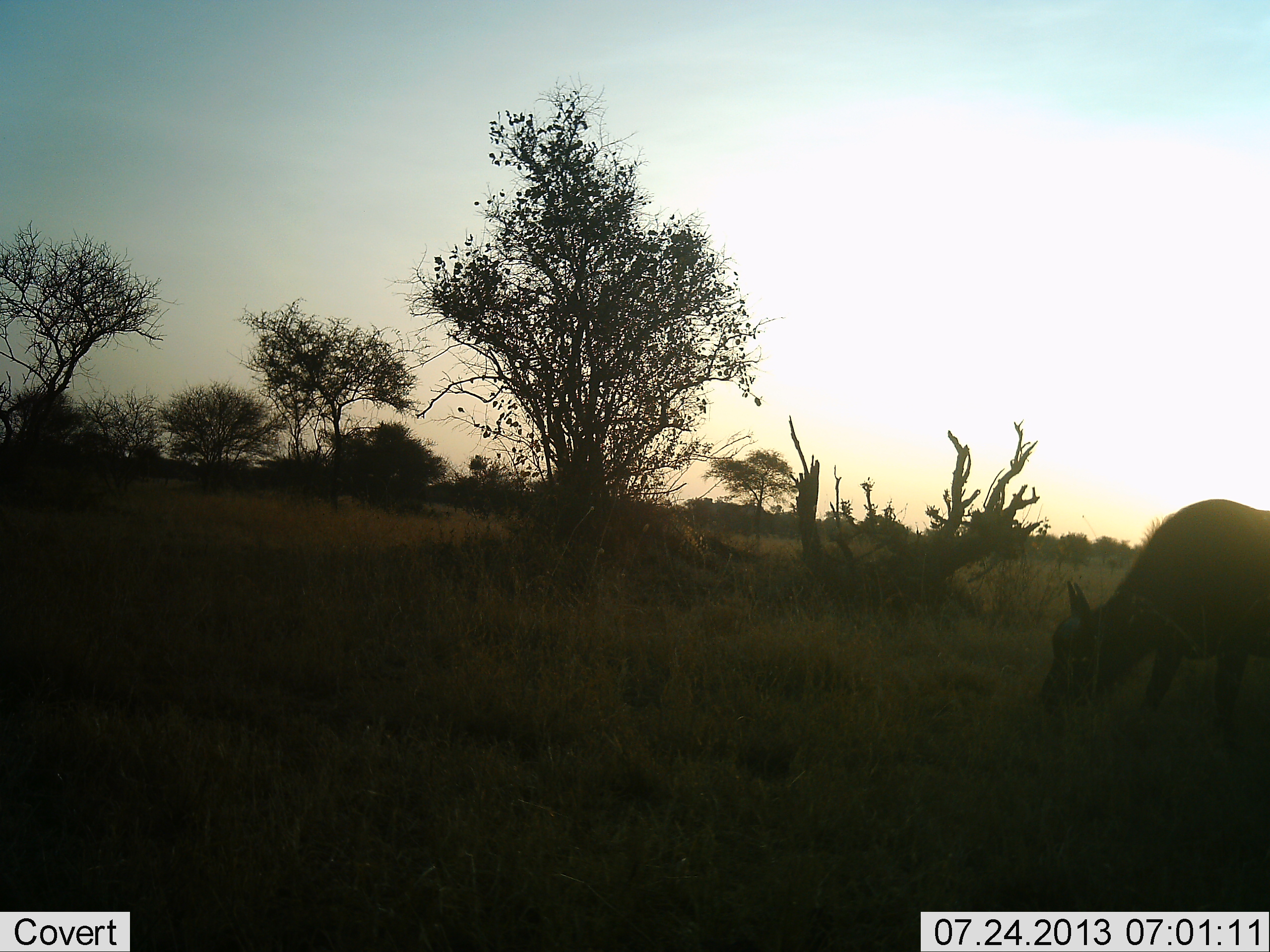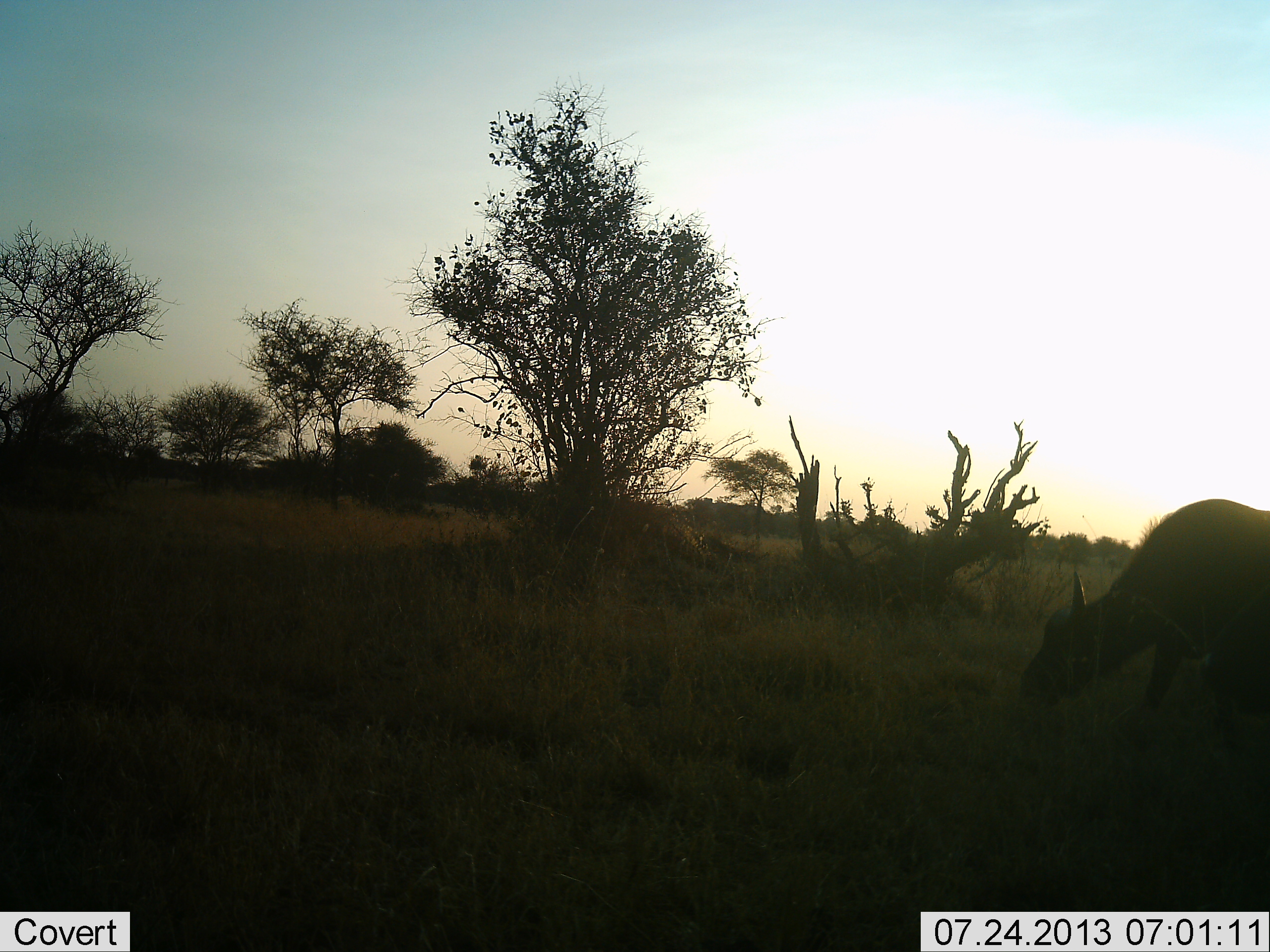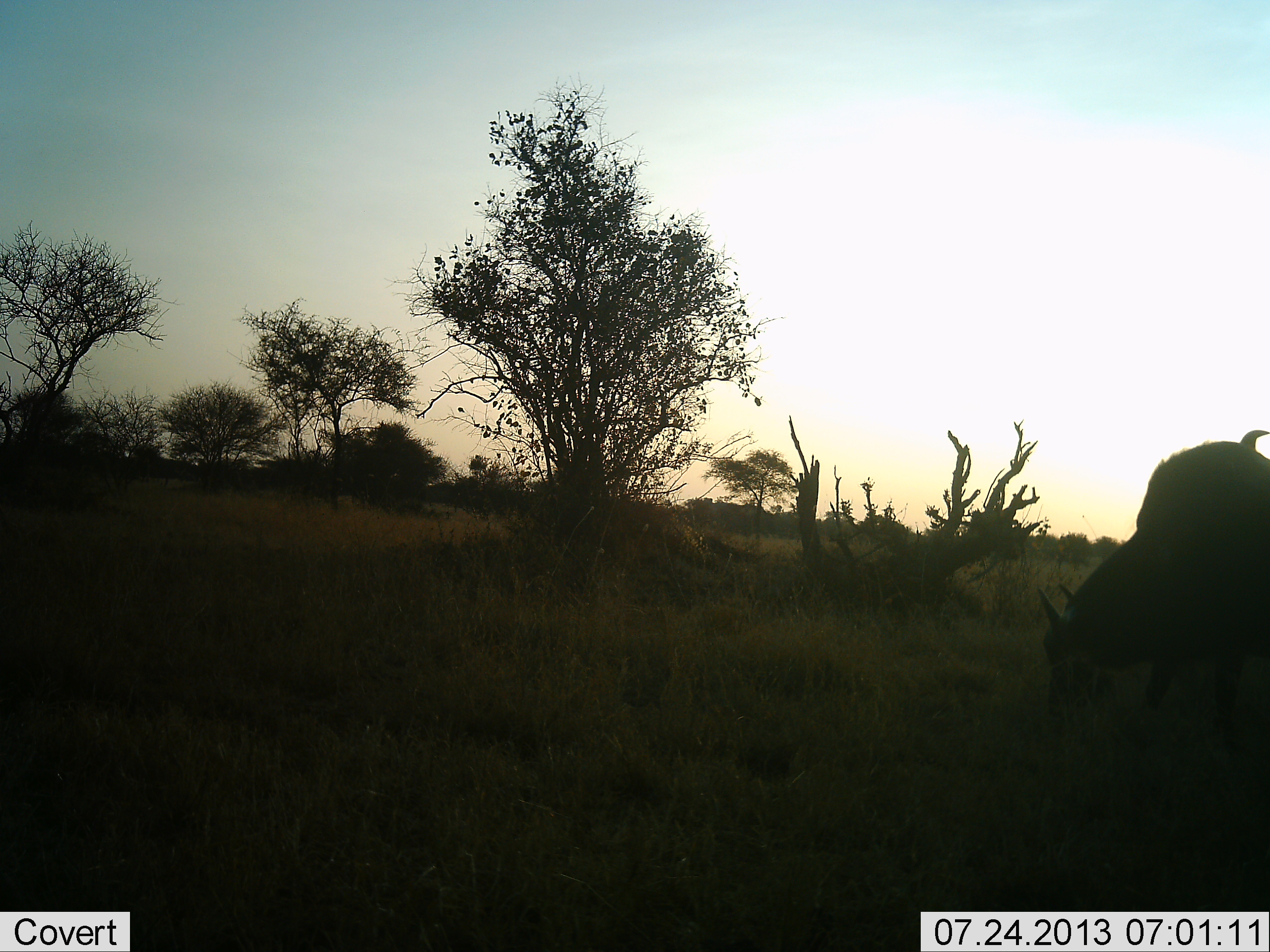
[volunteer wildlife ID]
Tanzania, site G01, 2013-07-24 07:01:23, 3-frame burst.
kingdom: Animalia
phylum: Chordata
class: Mammalia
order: Artiodactyla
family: Bovidae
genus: Syncerus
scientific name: Syncerus caffer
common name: cape buffalo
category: buffalo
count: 1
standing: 14%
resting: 0%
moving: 14%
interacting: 5%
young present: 0%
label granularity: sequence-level